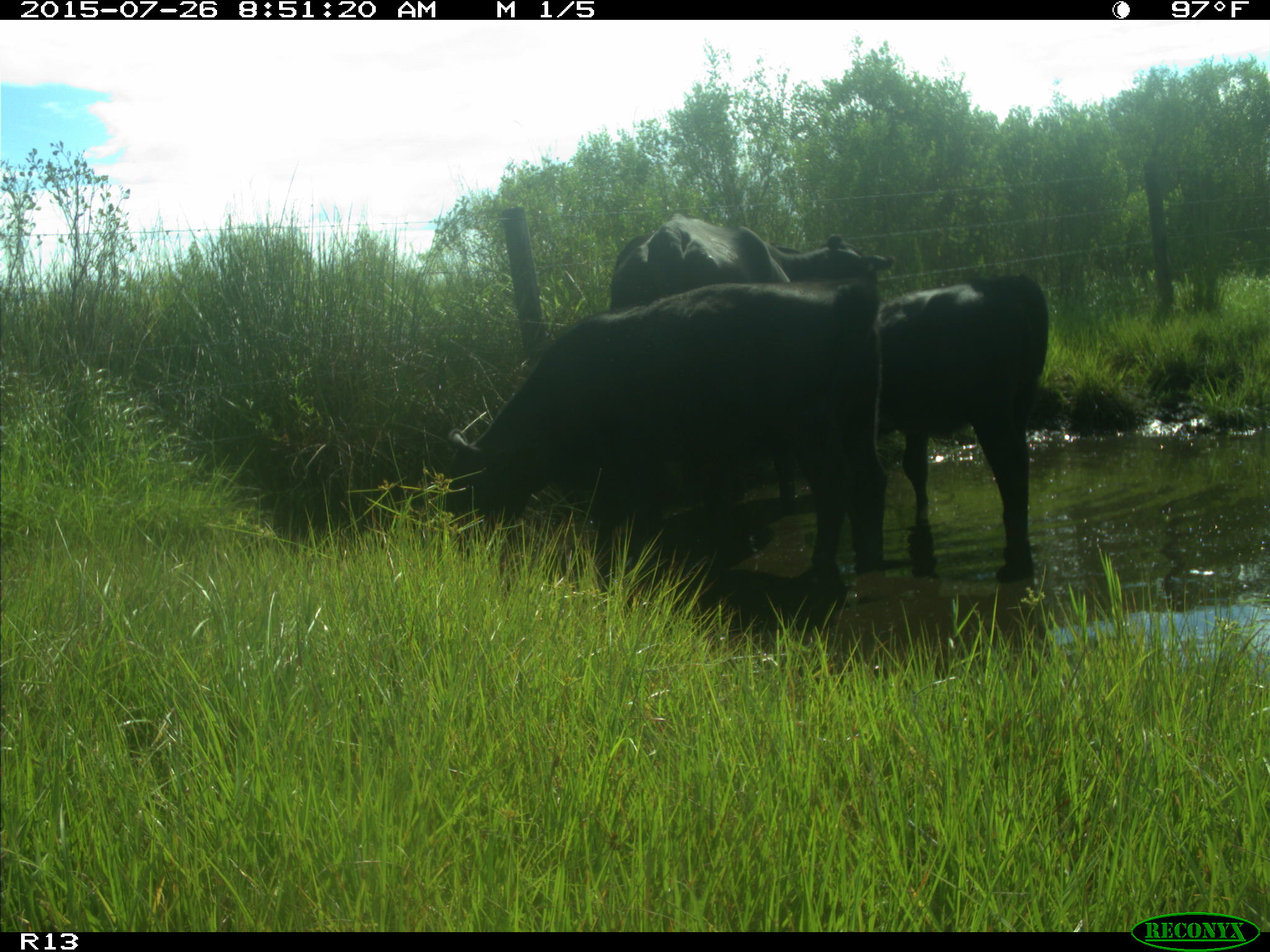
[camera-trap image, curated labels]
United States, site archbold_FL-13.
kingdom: Animalia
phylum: Chordata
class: Mammalia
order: Artiodactyla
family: Bovidae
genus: Bos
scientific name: Bos taurus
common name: domestic cow